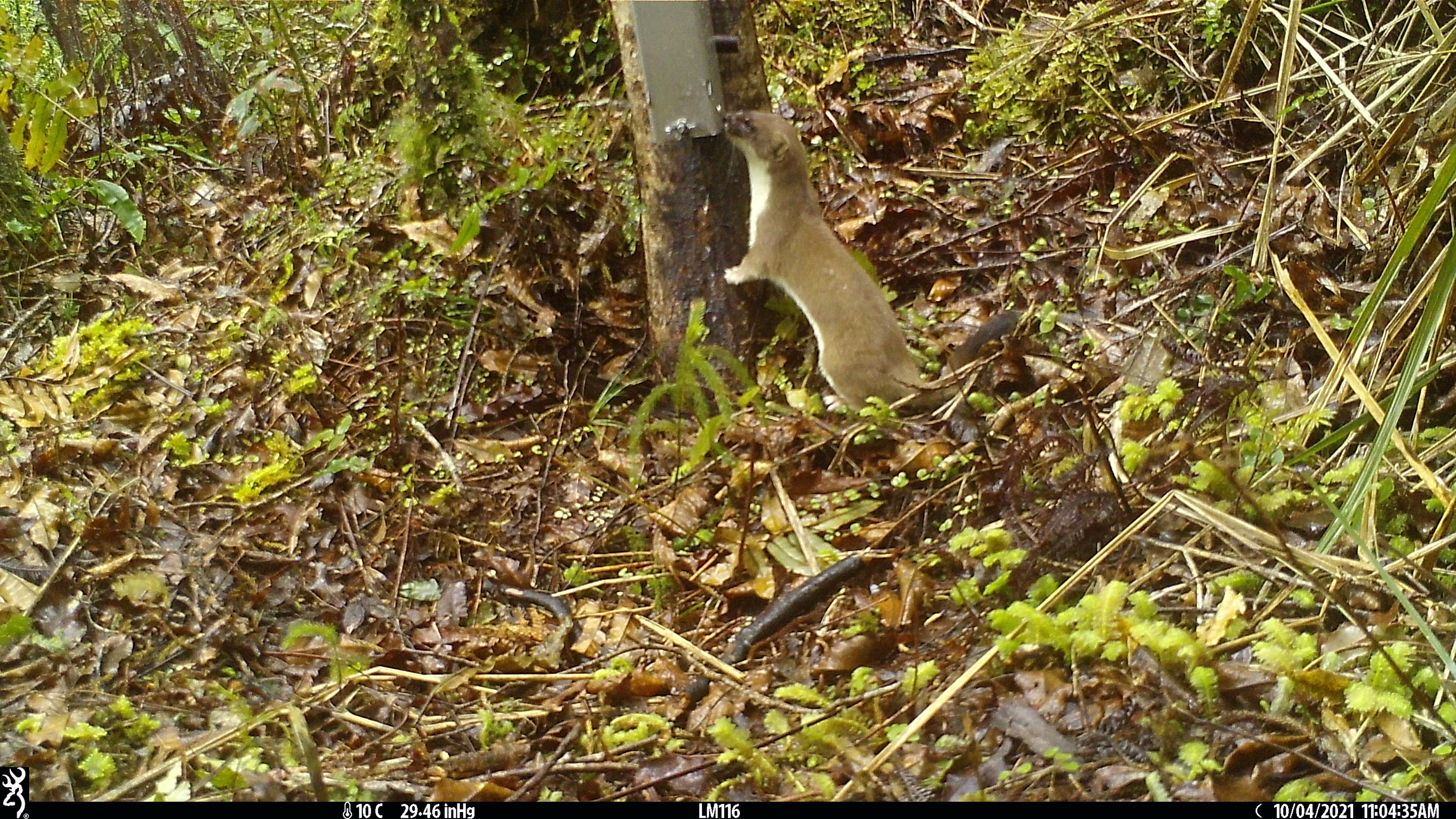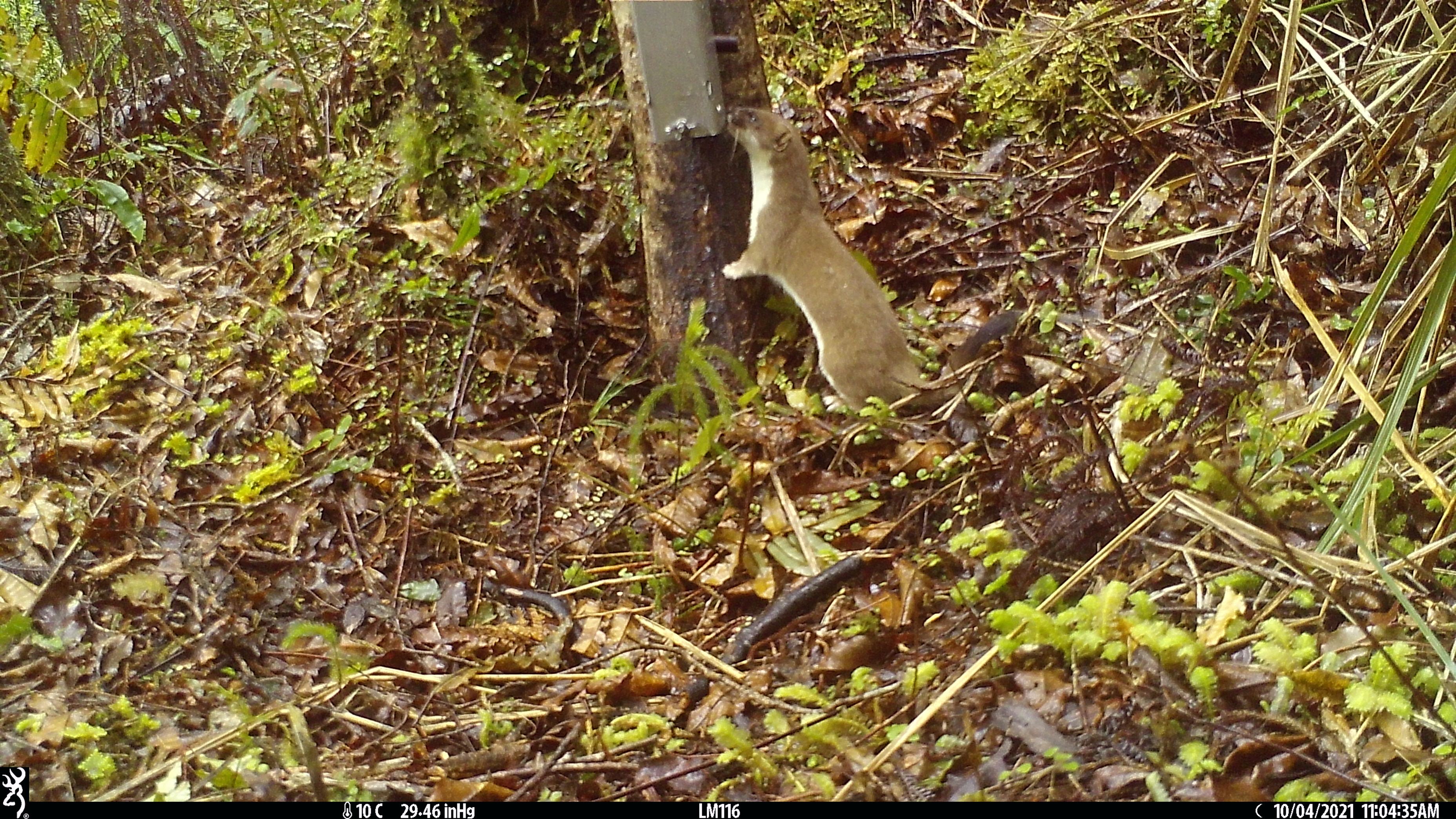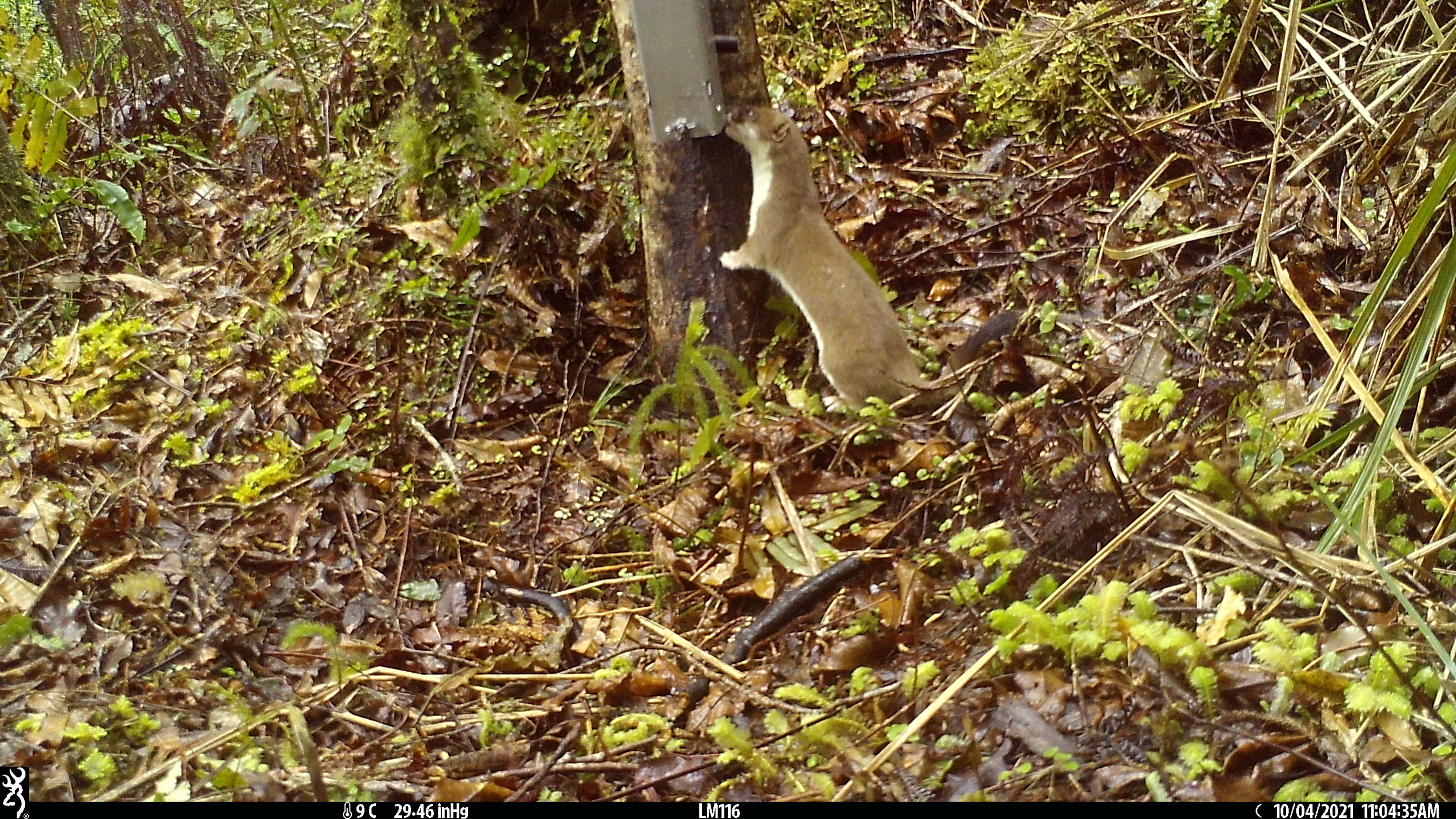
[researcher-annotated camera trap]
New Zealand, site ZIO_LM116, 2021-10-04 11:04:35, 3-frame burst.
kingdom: Animalia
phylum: Chordata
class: Mammalia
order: Carnivora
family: Mustelidae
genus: Mustela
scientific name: Mustela erminea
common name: stoat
Stoat (Mustela erminea).